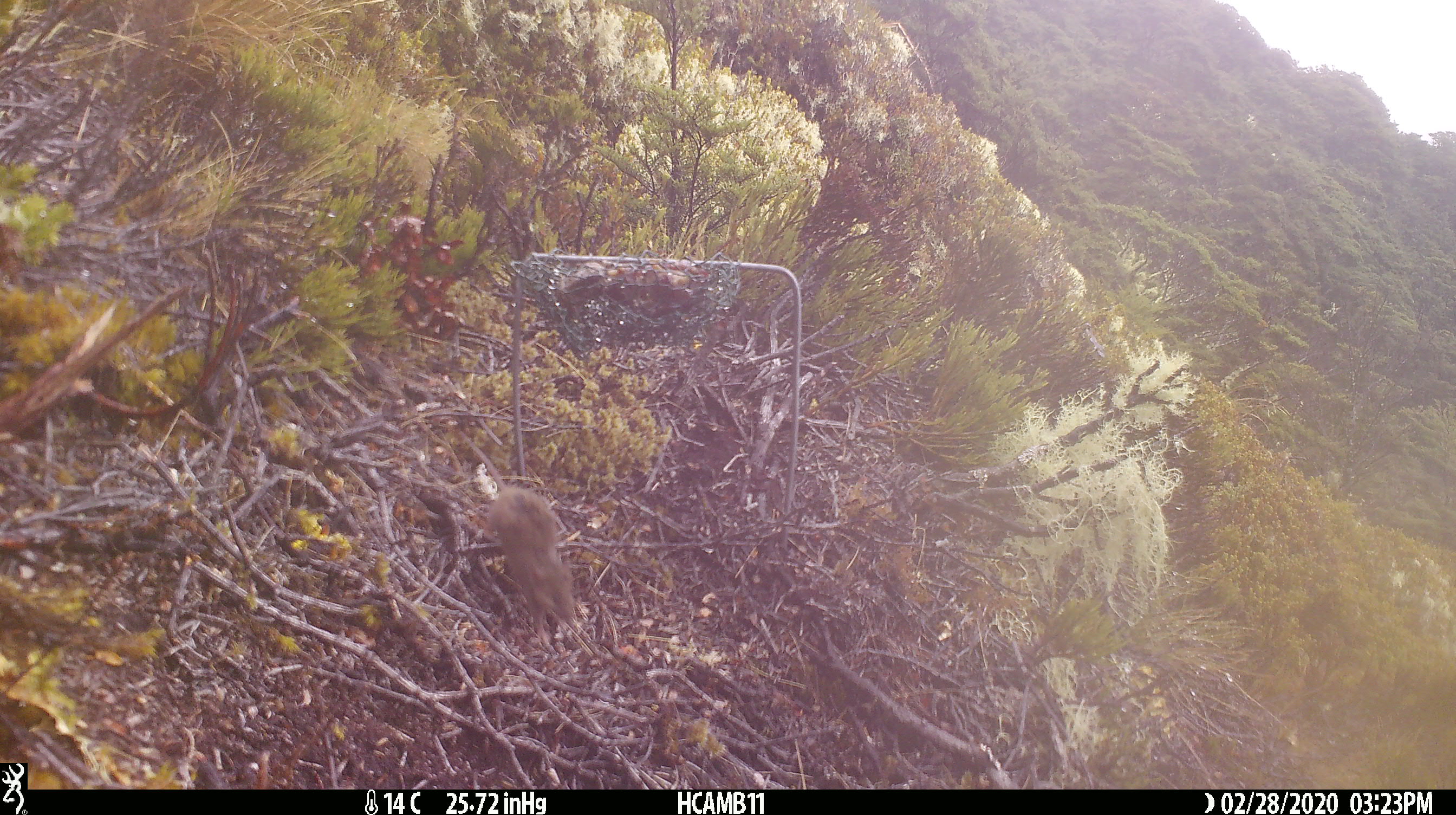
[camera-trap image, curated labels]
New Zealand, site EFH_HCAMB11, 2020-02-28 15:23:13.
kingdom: Animalia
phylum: Chordata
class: Mammalia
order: Rodentia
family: Muridae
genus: Mus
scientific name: Mus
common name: mouse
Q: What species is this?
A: Mouse (Mus).